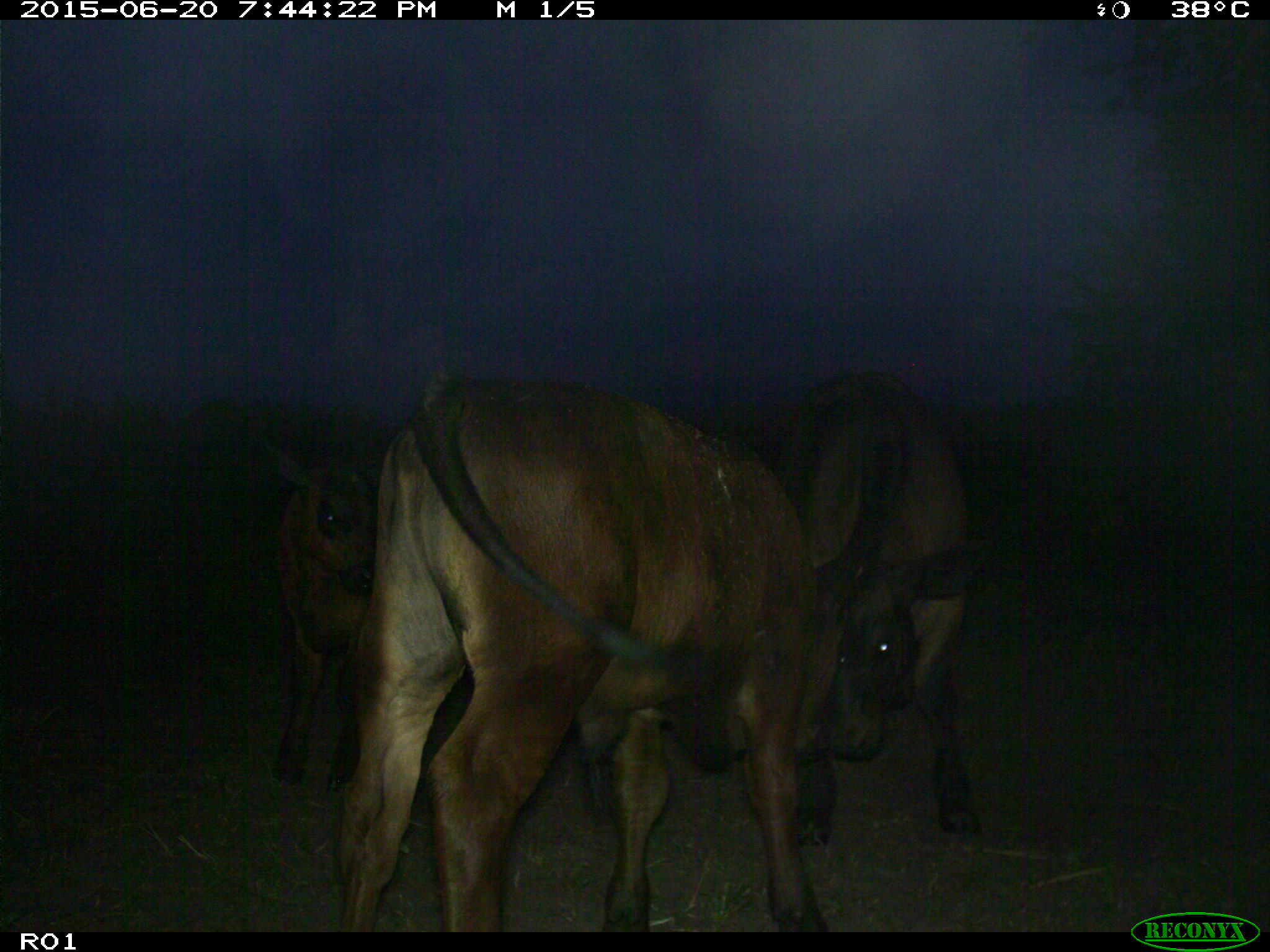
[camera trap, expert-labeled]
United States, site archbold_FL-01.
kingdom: Animalia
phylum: Chordata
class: Mammalia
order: Artiodactyla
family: Bovidae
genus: Bos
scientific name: Bos taurus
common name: domestic cow